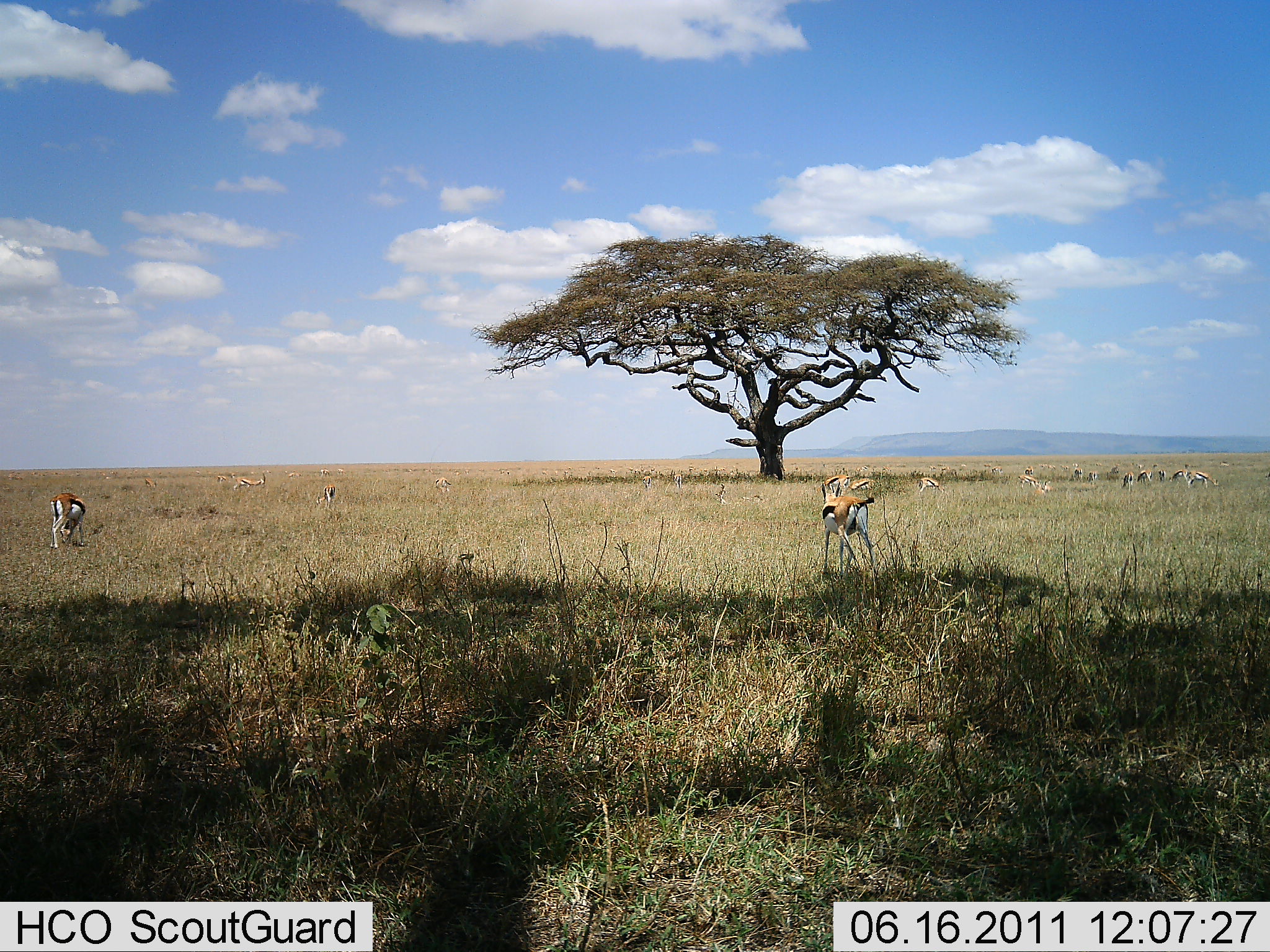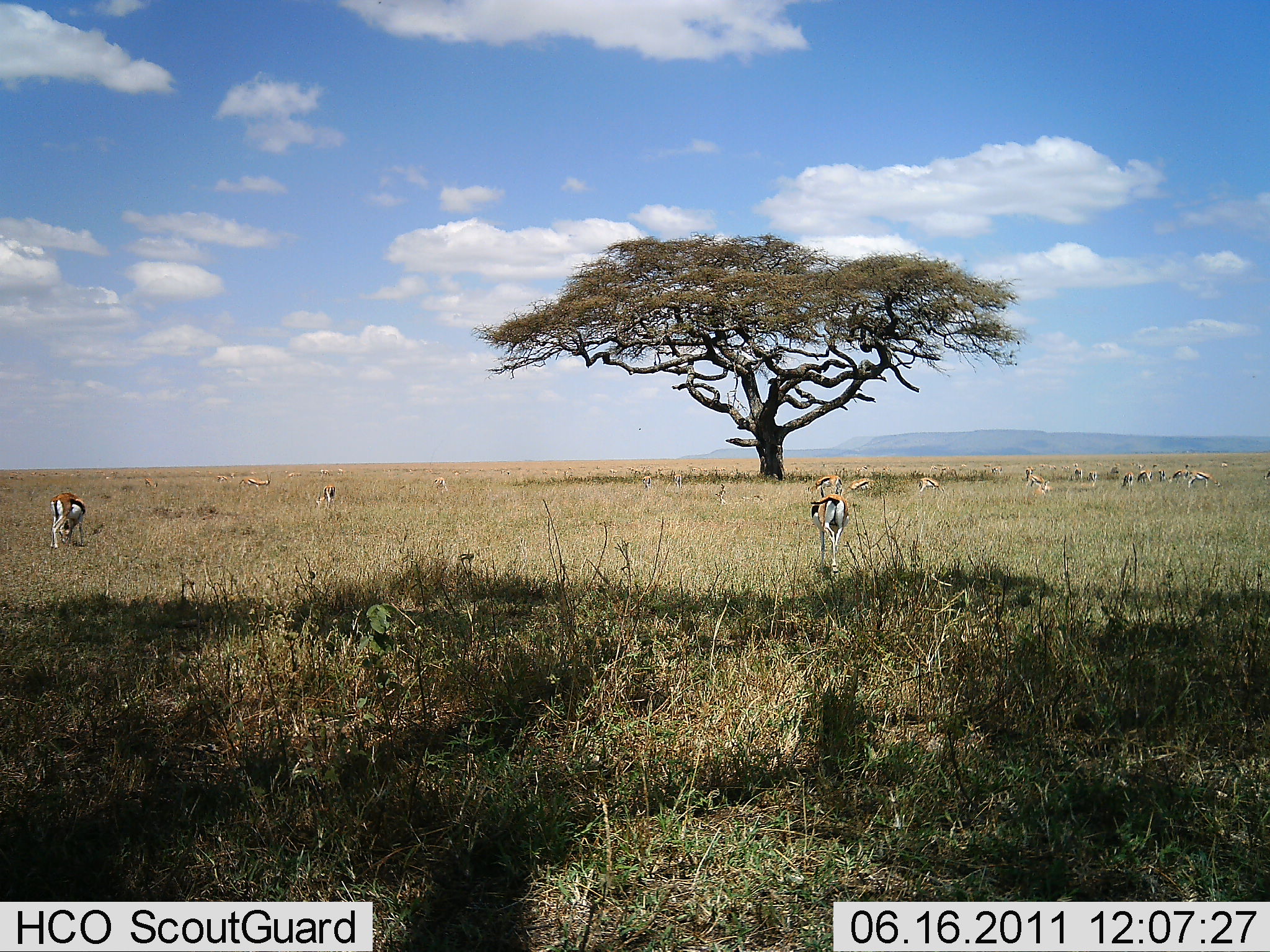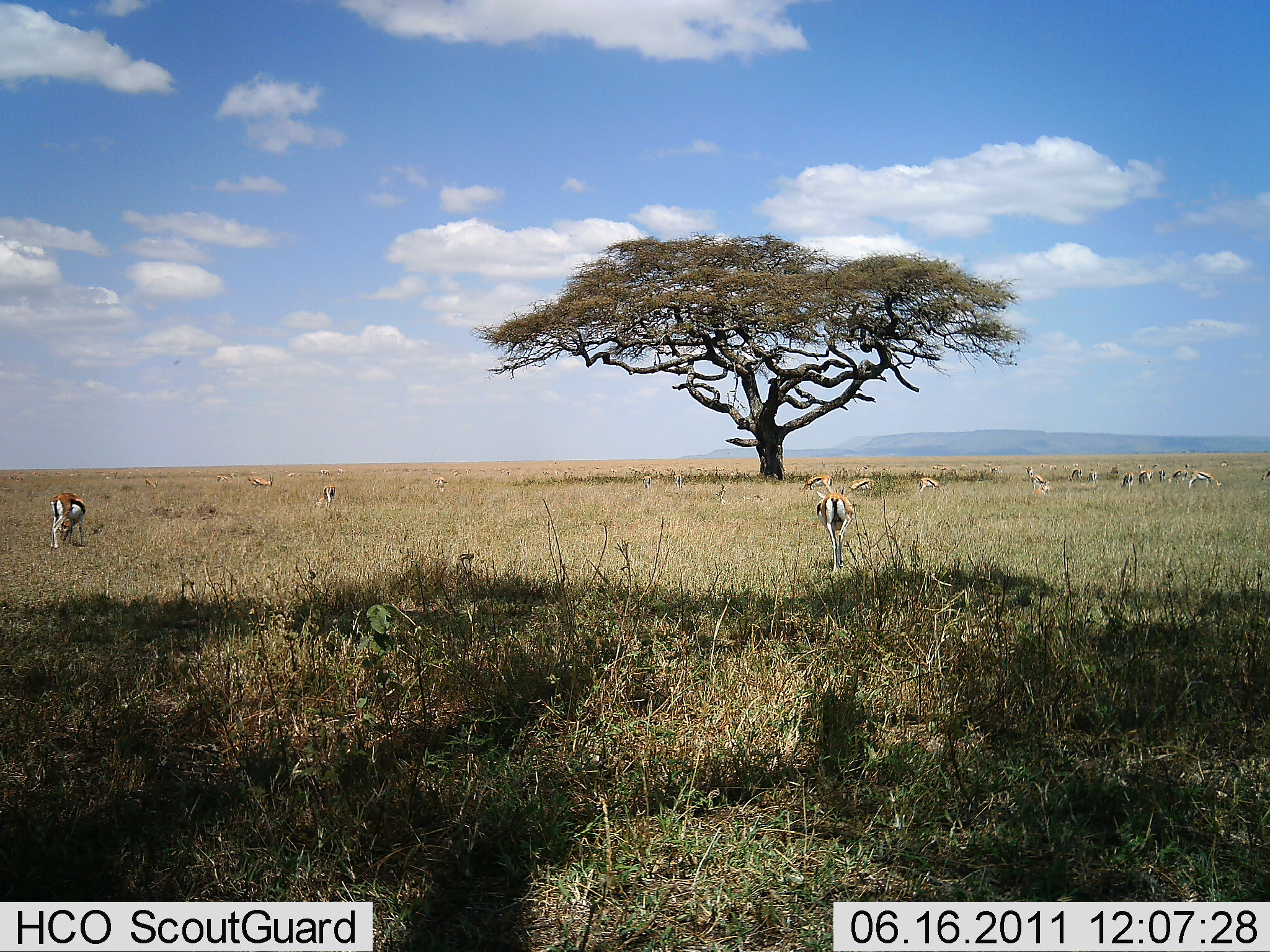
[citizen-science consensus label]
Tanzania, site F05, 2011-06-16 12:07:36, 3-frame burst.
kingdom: Animalia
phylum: Chordata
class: Mammalia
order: Artiodactyla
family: Bovidae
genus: Eudorcas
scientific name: Eudorcas thomsonii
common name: thomson's gazelle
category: gazellethomsons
Gazellethomsons (thomson's gazelle) (Eudorcas thomsonii), count 11-50. Behavior (volunteer vote fractions): standing 71%, resting 36%, moving 57%, interacting 0%. Young present (vote fraction): 0%. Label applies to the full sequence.